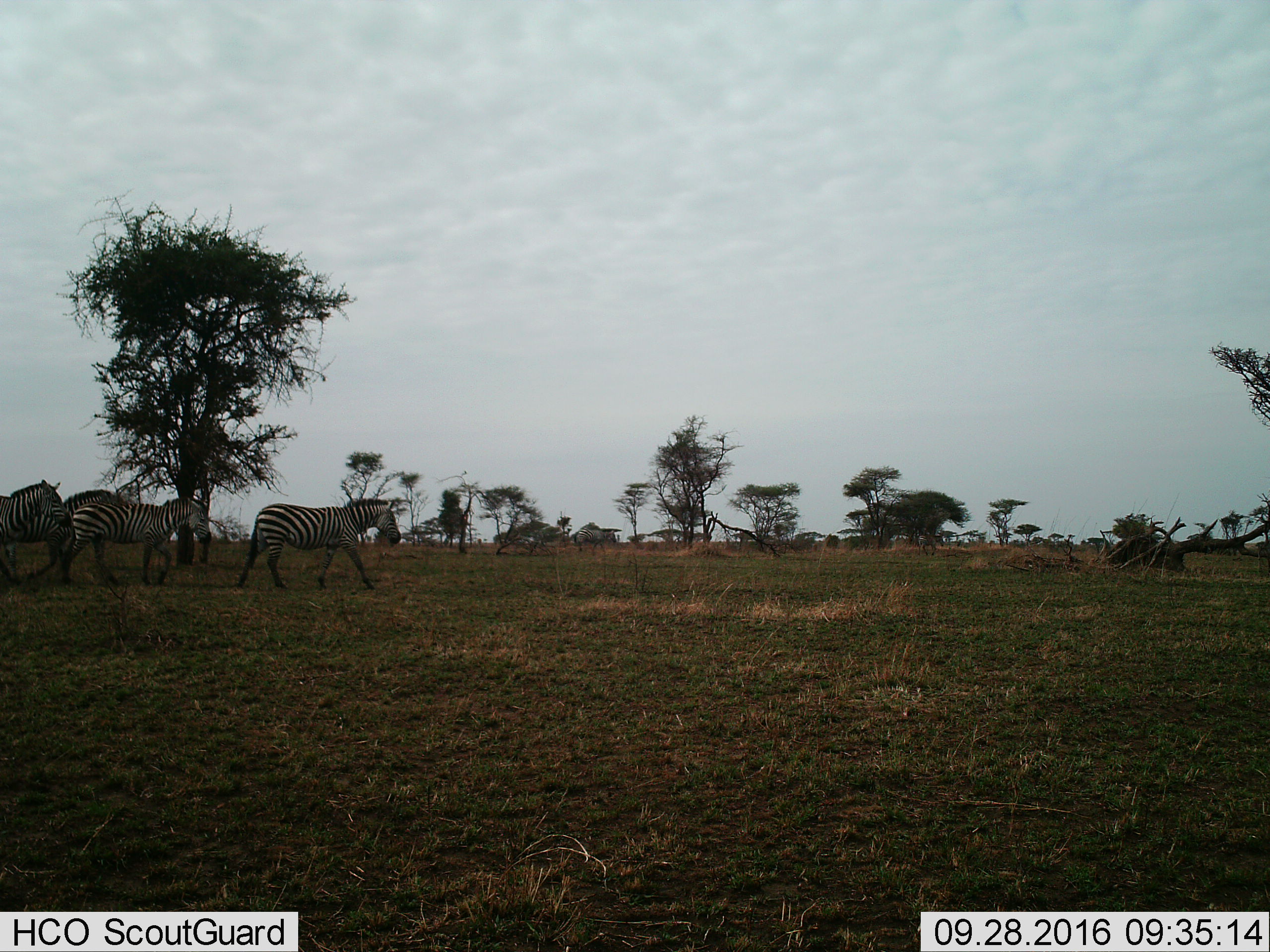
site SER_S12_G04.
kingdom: Animalia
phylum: Chordata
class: Mammalia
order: Perissodactyla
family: Equidae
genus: Equus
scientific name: Equus quagga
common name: plains zebra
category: zebraplains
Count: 5.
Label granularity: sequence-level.